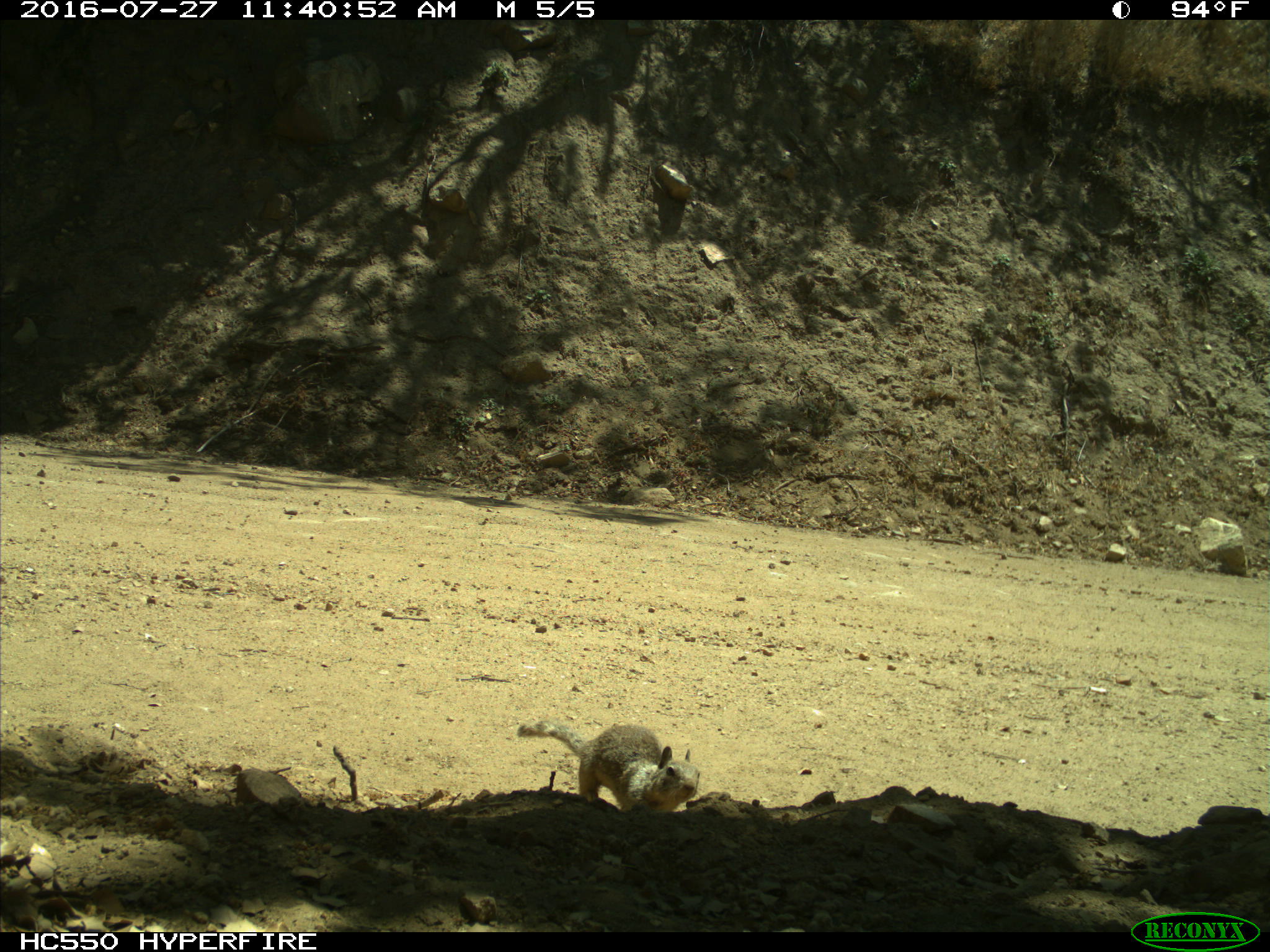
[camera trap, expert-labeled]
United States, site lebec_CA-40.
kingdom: Animalia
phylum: Chordata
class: Mammalia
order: Rodentia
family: Sciuridae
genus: Otospermophilus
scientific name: Otospermophilus beecheyi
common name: california ground squirrel